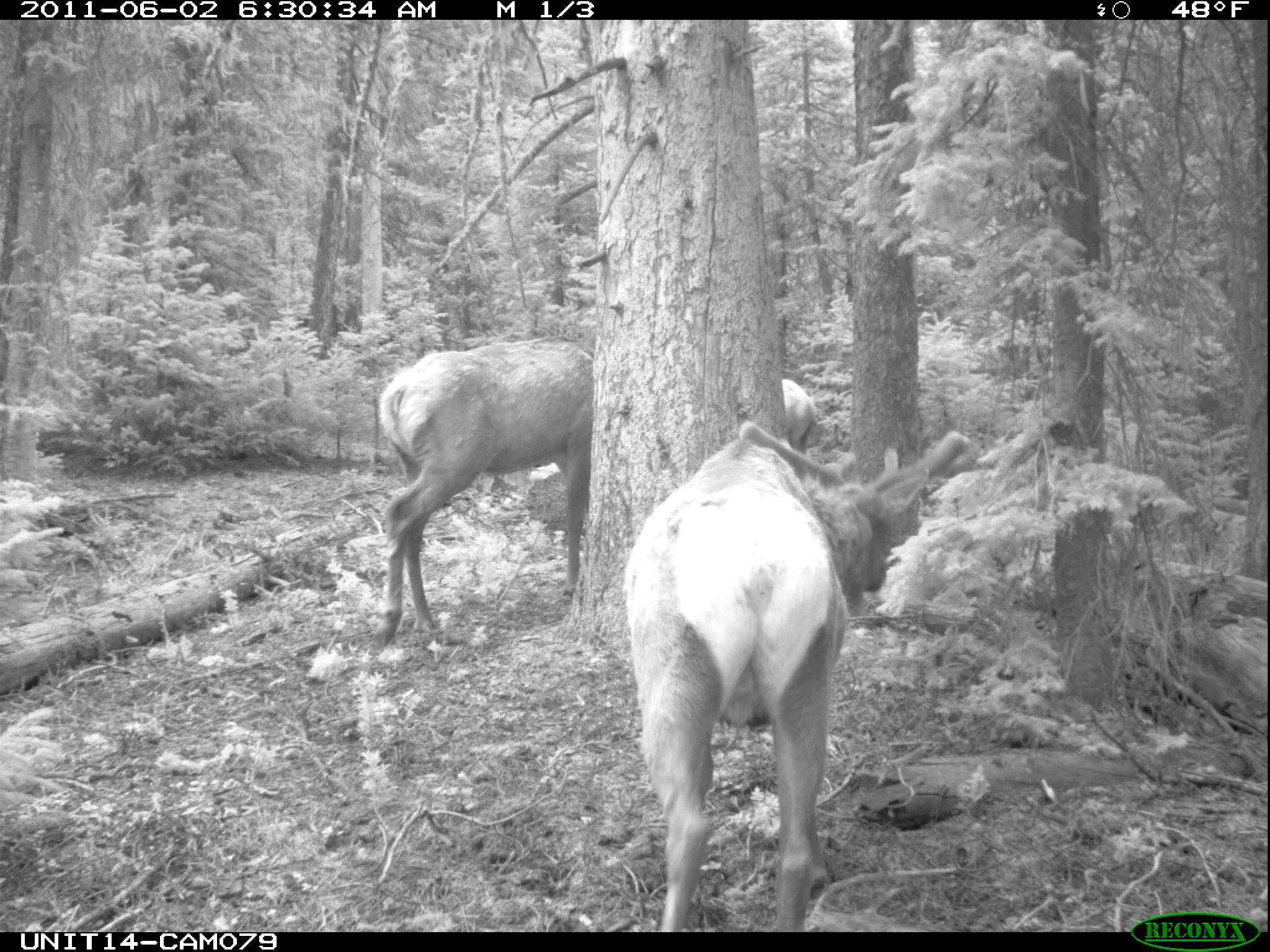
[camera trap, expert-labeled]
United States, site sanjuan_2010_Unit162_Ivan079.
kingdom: Animalia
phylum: Chordata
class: Mammalia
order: Artiodactyla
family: Cervidae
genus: Cervus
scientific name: Cervus elaphus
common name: red deer